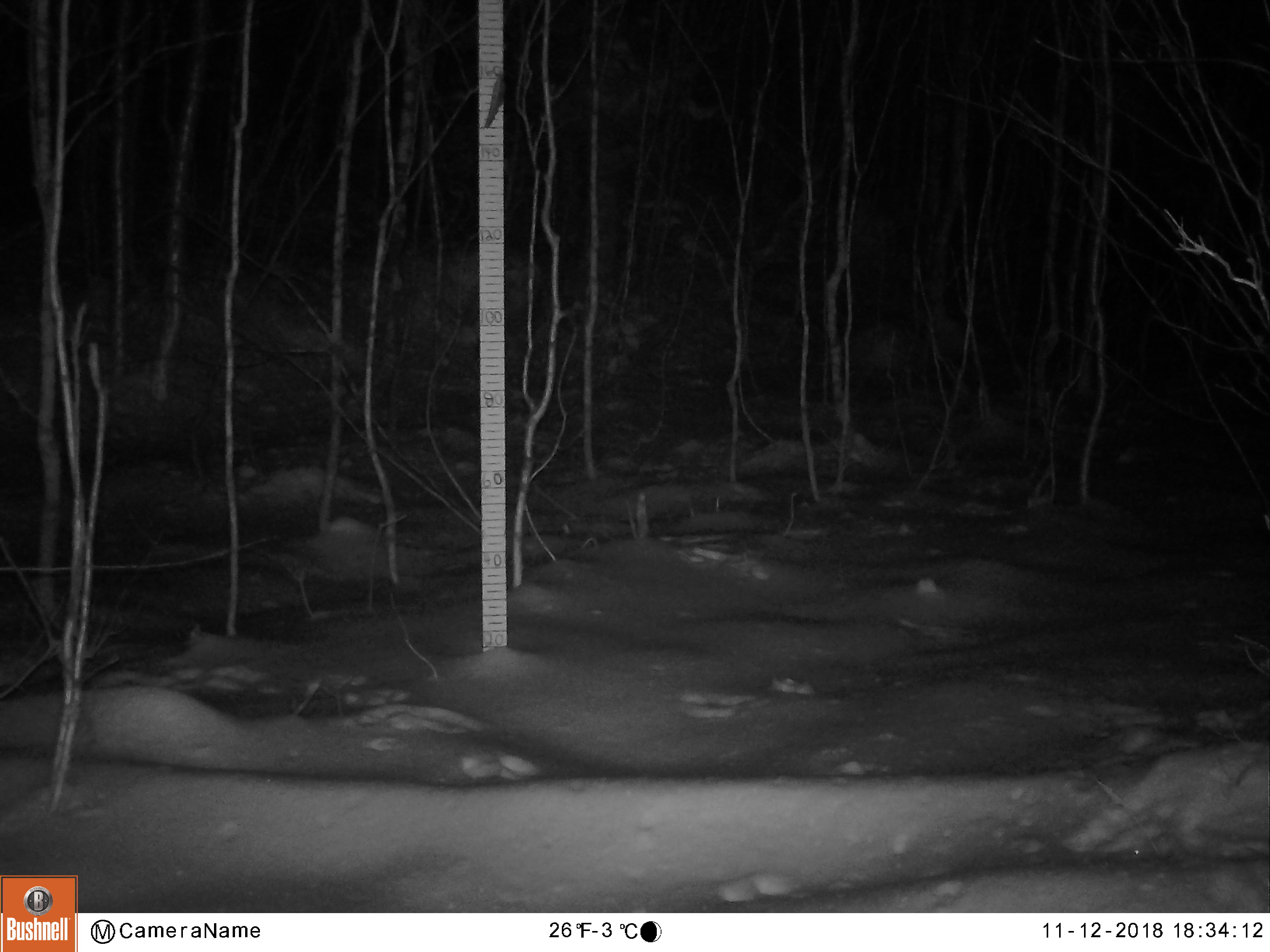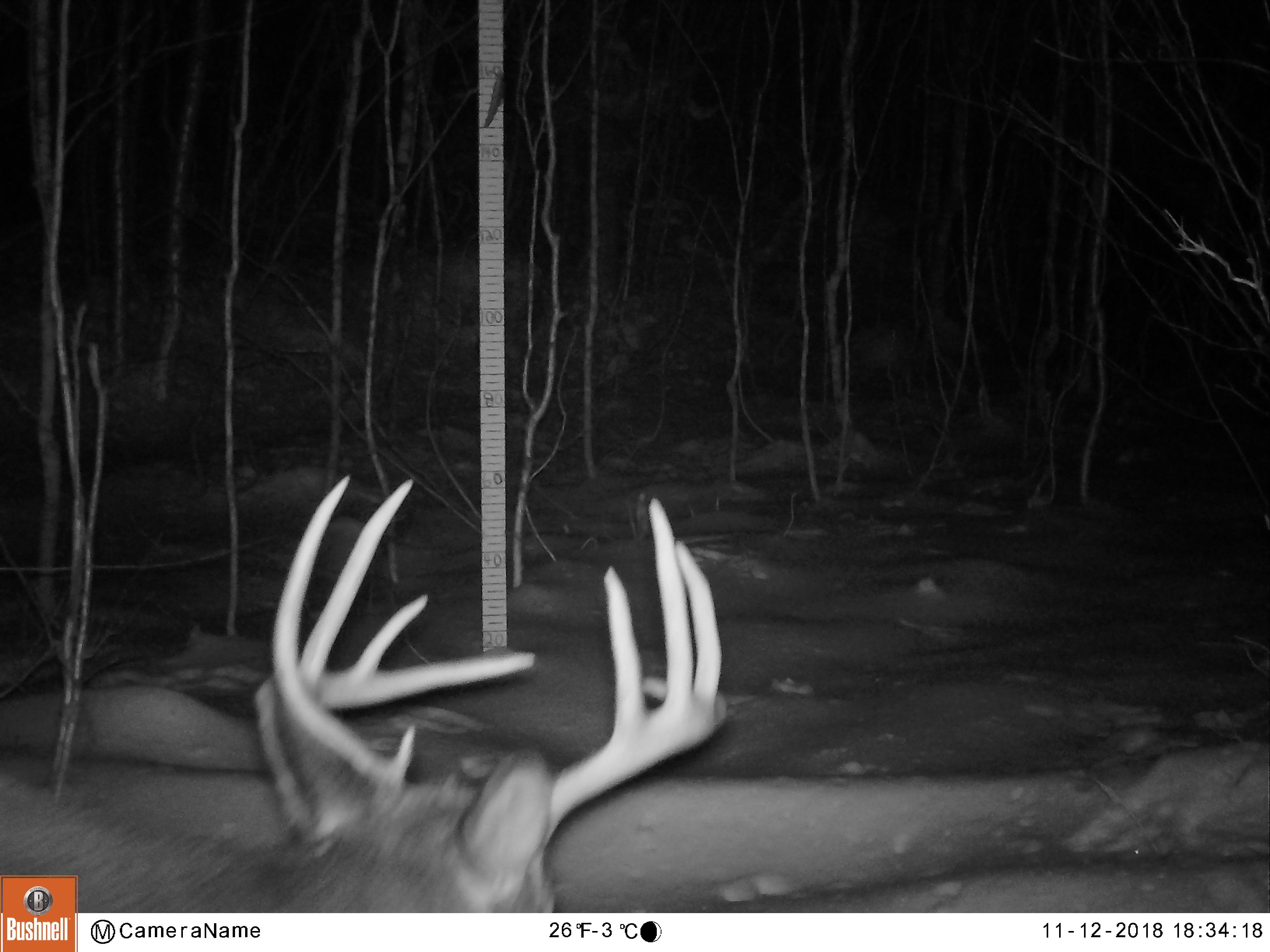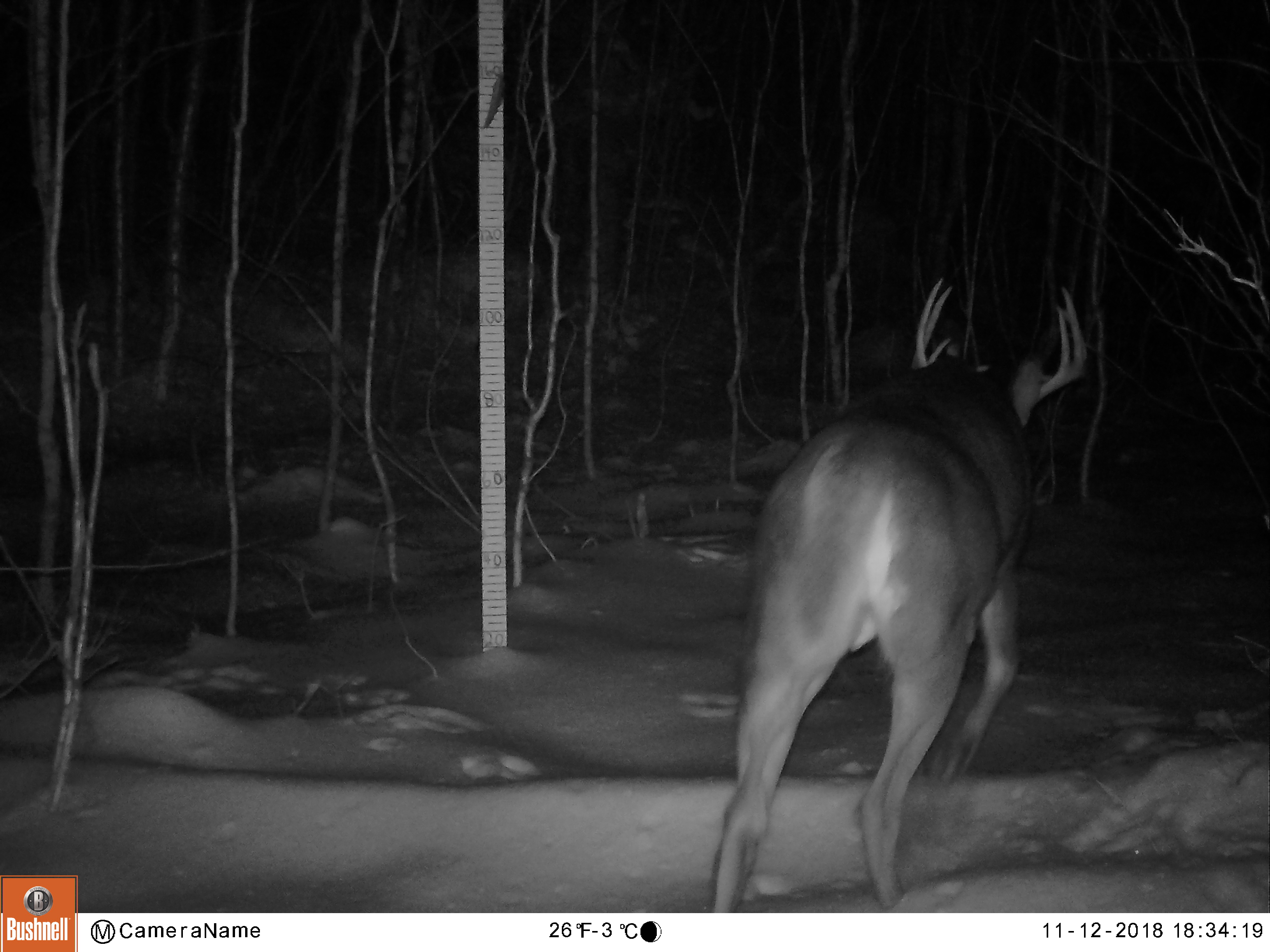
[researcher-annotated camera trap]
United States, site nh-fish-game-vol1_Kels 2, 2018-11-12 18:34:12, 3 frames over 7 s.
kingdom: Animalia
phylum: Chordata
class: Mammalia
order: Artiodactyla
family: Cervidae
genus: Odocoileus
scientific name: Odocoileus virginianus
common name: white-tailed deer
White-tailed deer (Odocoileus virginianus).